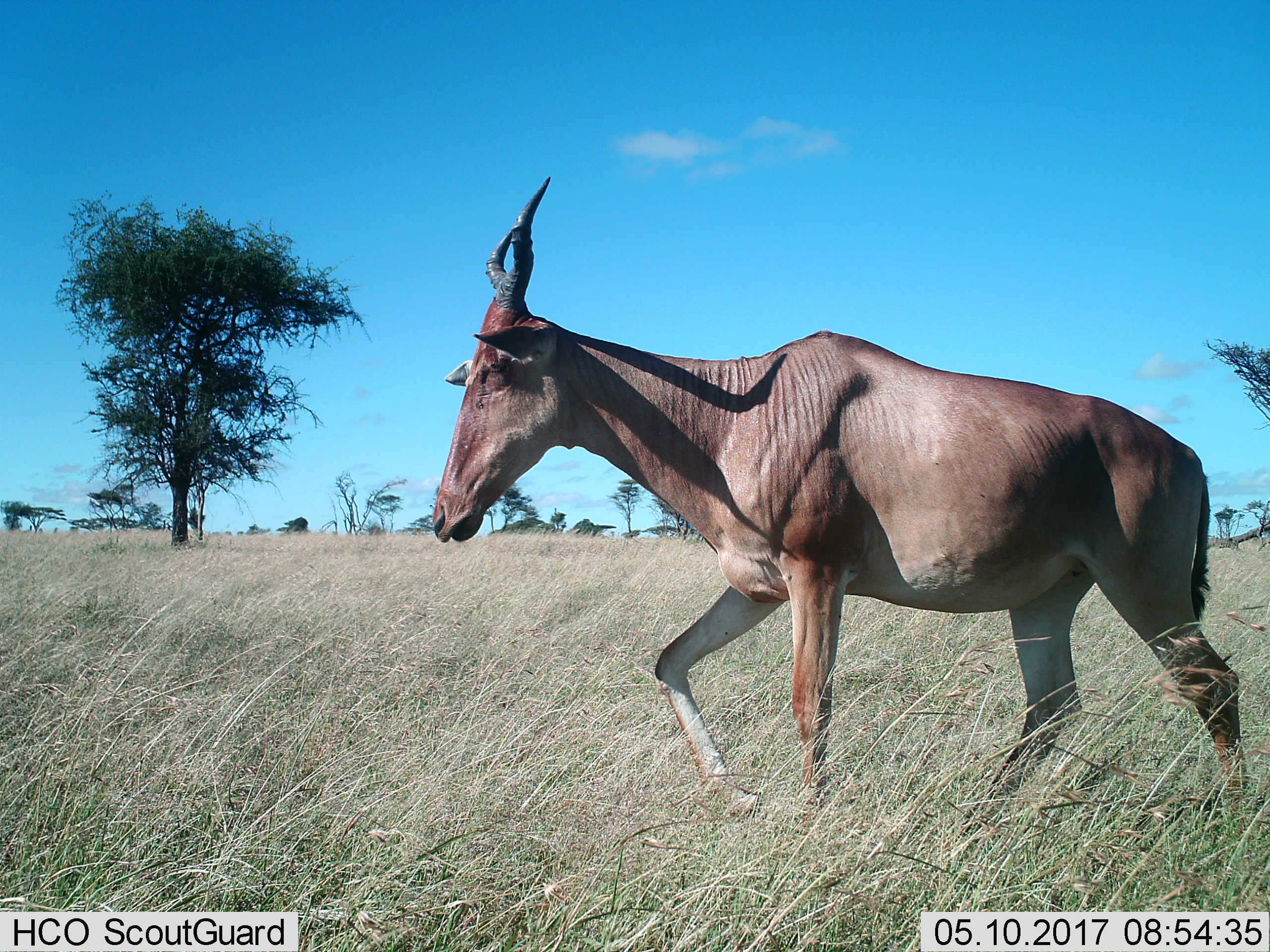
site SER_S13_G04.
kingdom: Animalia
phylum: Chordata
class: Mammalia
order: Artiodactyla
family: Bovidae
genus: Alcelaphus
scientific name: Alcelaphus buselaphus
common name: hartebeest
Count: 1.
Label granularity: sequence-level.